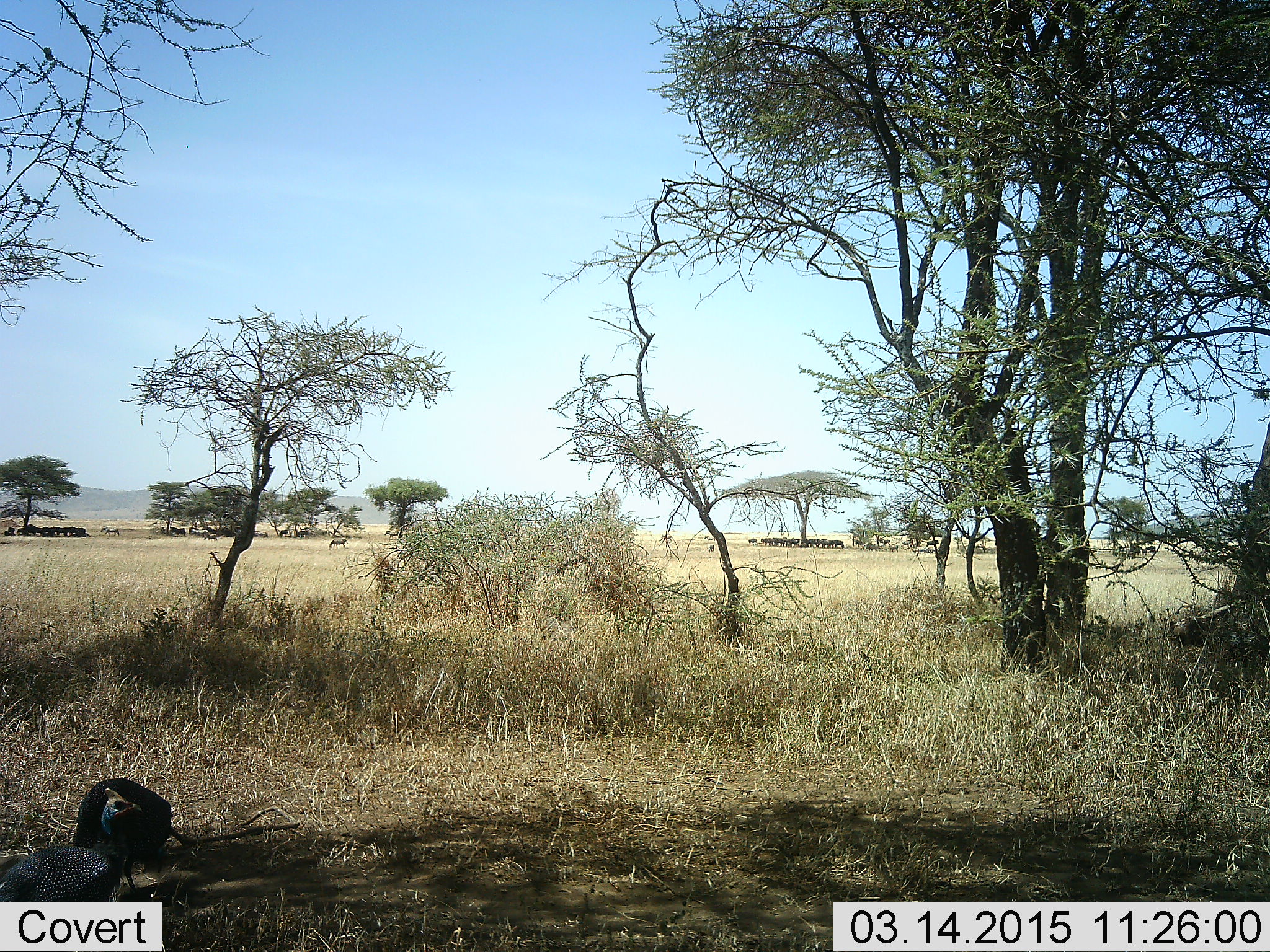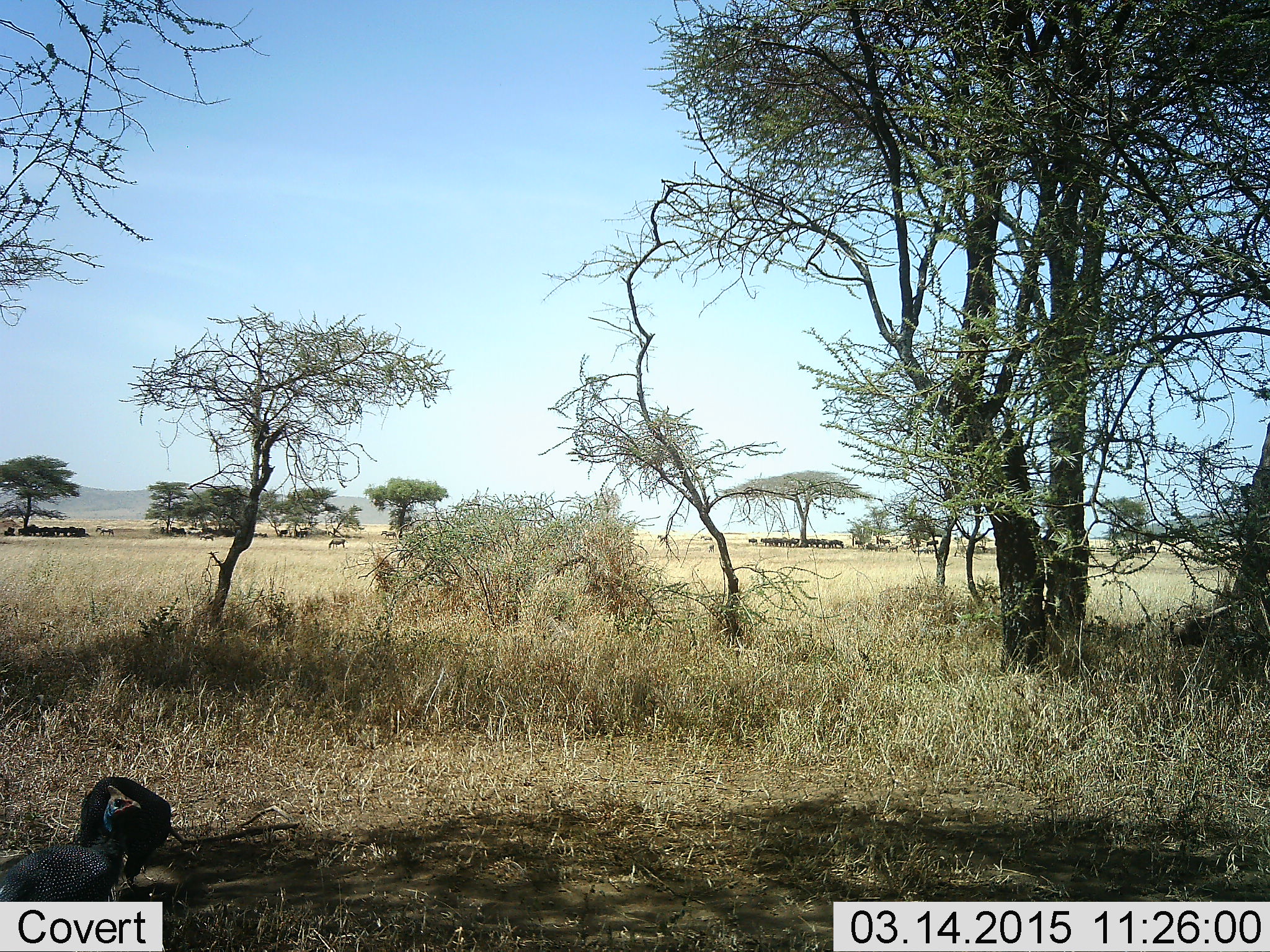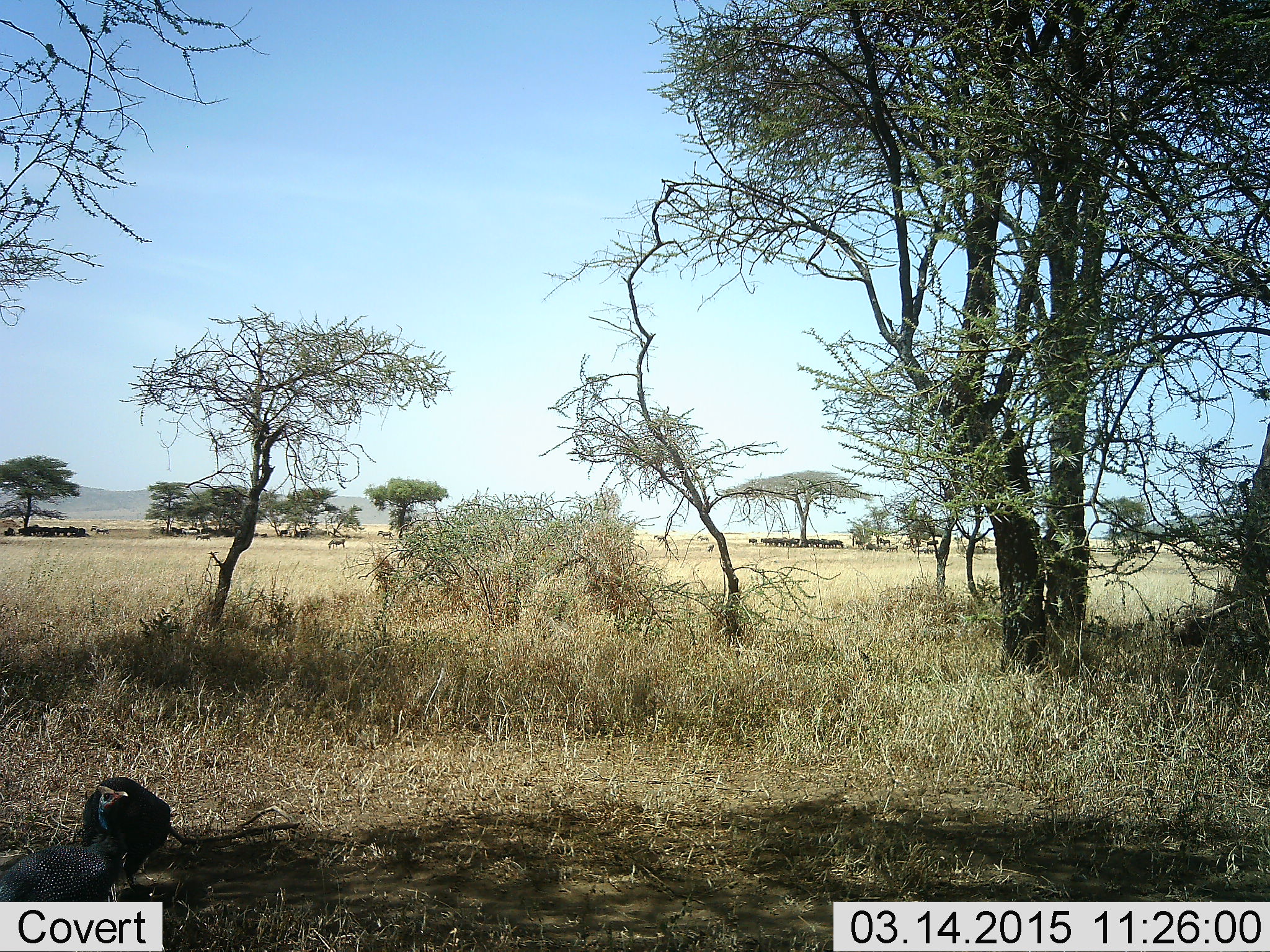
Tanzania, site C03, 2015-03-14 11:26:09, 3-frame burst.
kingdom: Animalia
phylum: Chordata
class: Aves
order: Galliformes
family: Numididae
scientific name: Numididae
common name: guinea fowl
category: guineafowl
Guineafowl (guinea fowl) (Numididae), count 2. Behavior (volunteer vote fractions): standing 86%, resting 0%, moving 14%, interacting 0%. Young present (vote fraction): 0%. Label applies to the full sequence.